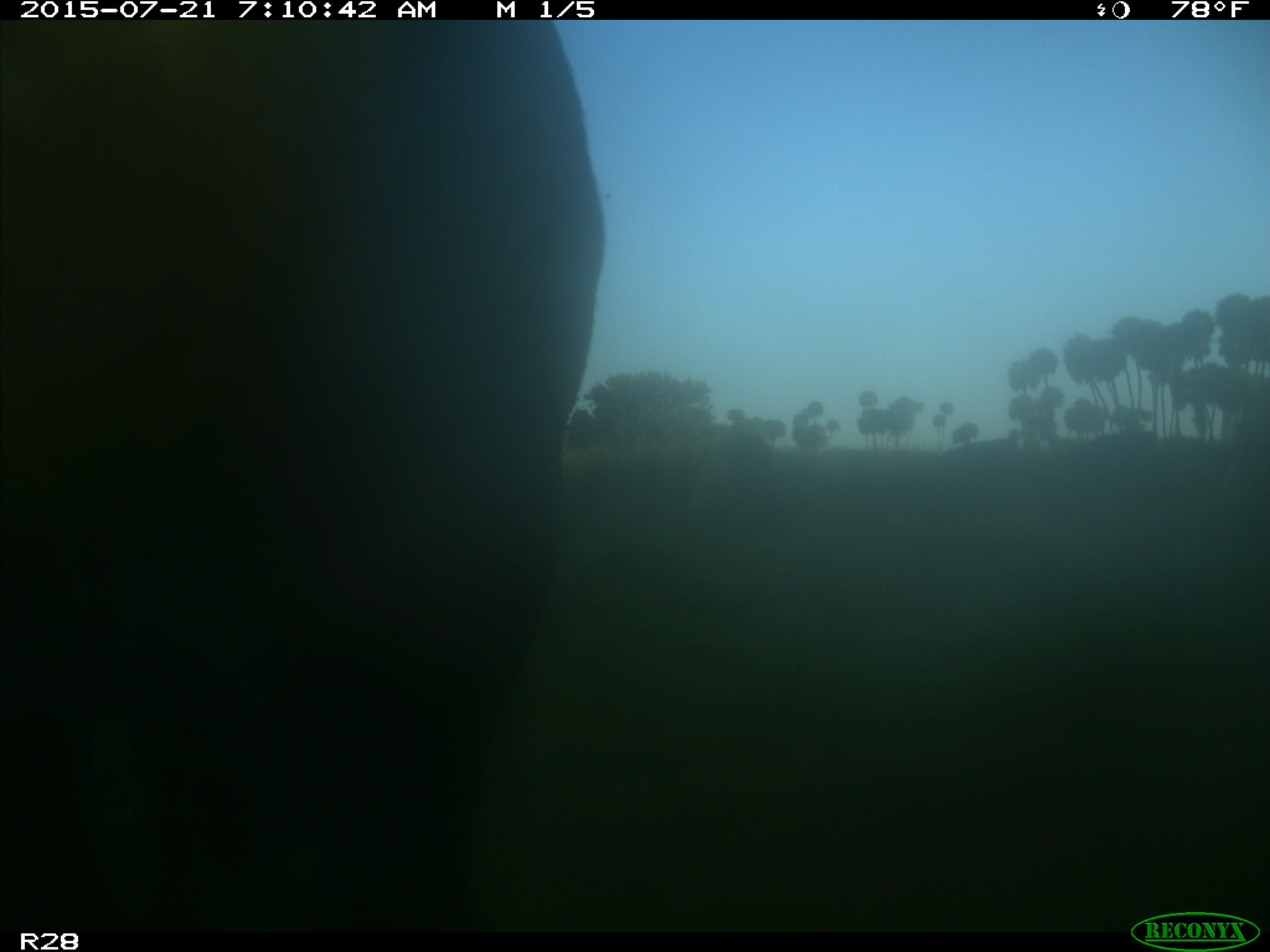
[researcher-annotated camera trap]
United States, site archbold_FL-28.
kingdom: Animalia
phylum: Chordata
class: Mammalia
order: Artiodactyla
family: Bovidae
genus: Bos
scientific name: Bos taurus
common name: domestic cow